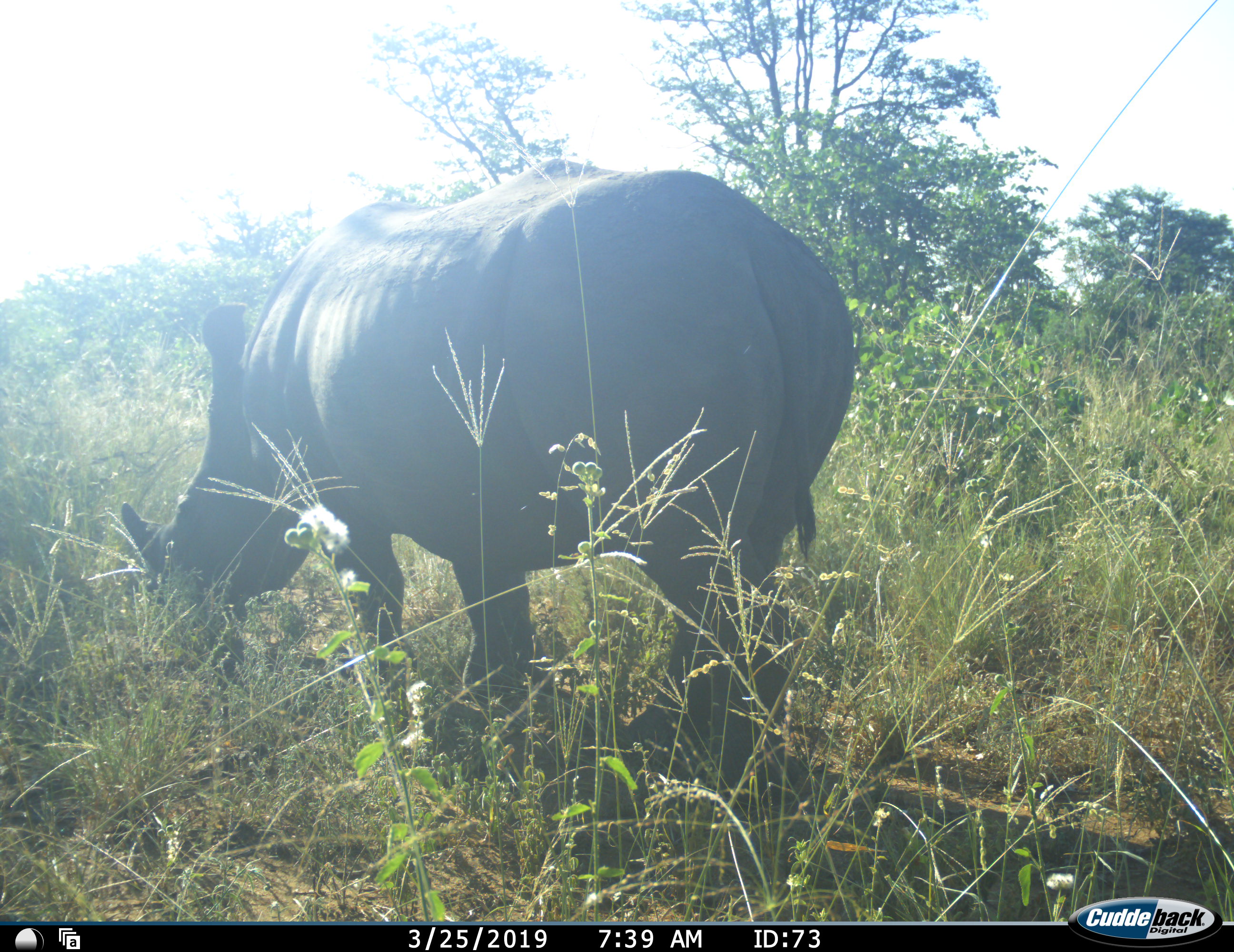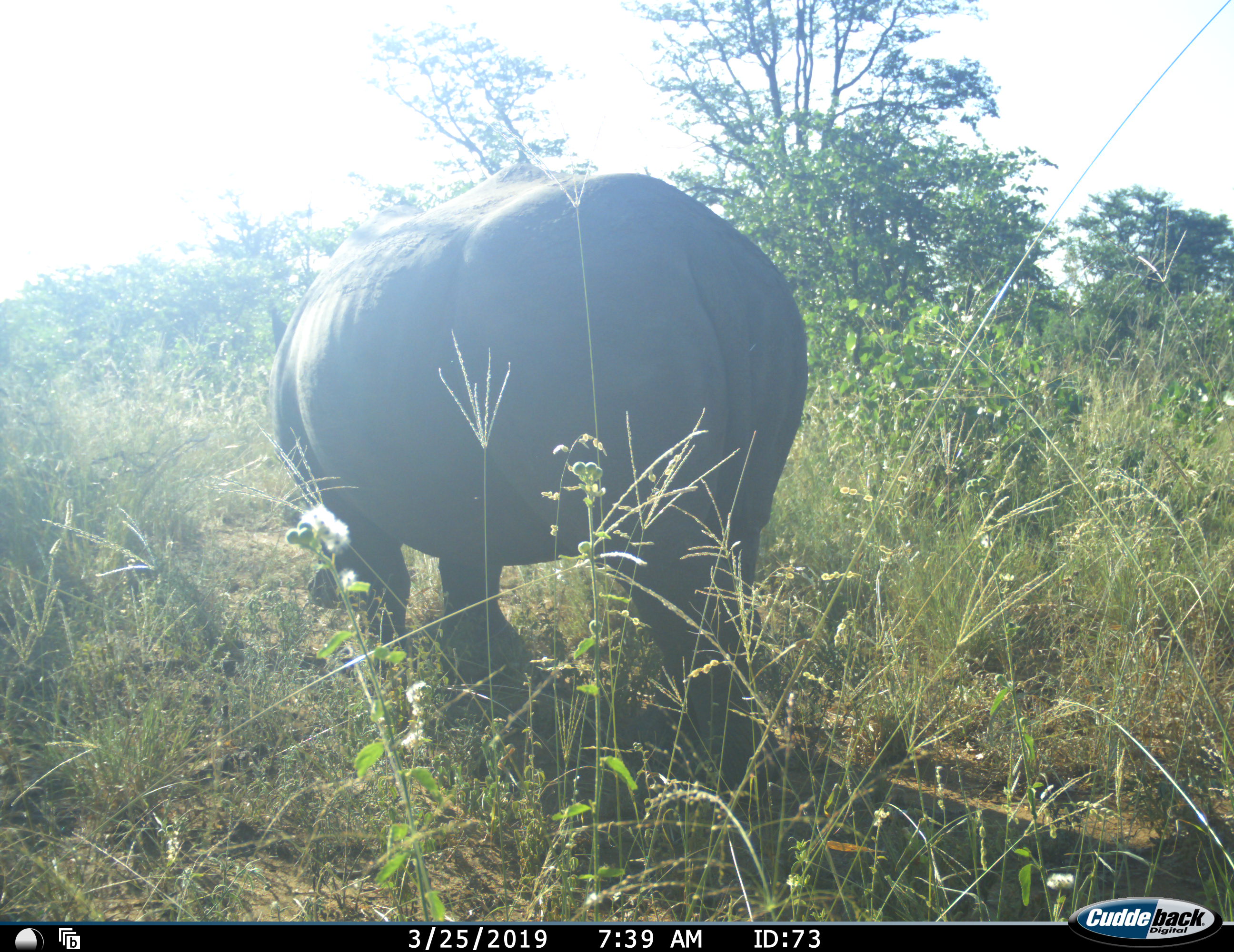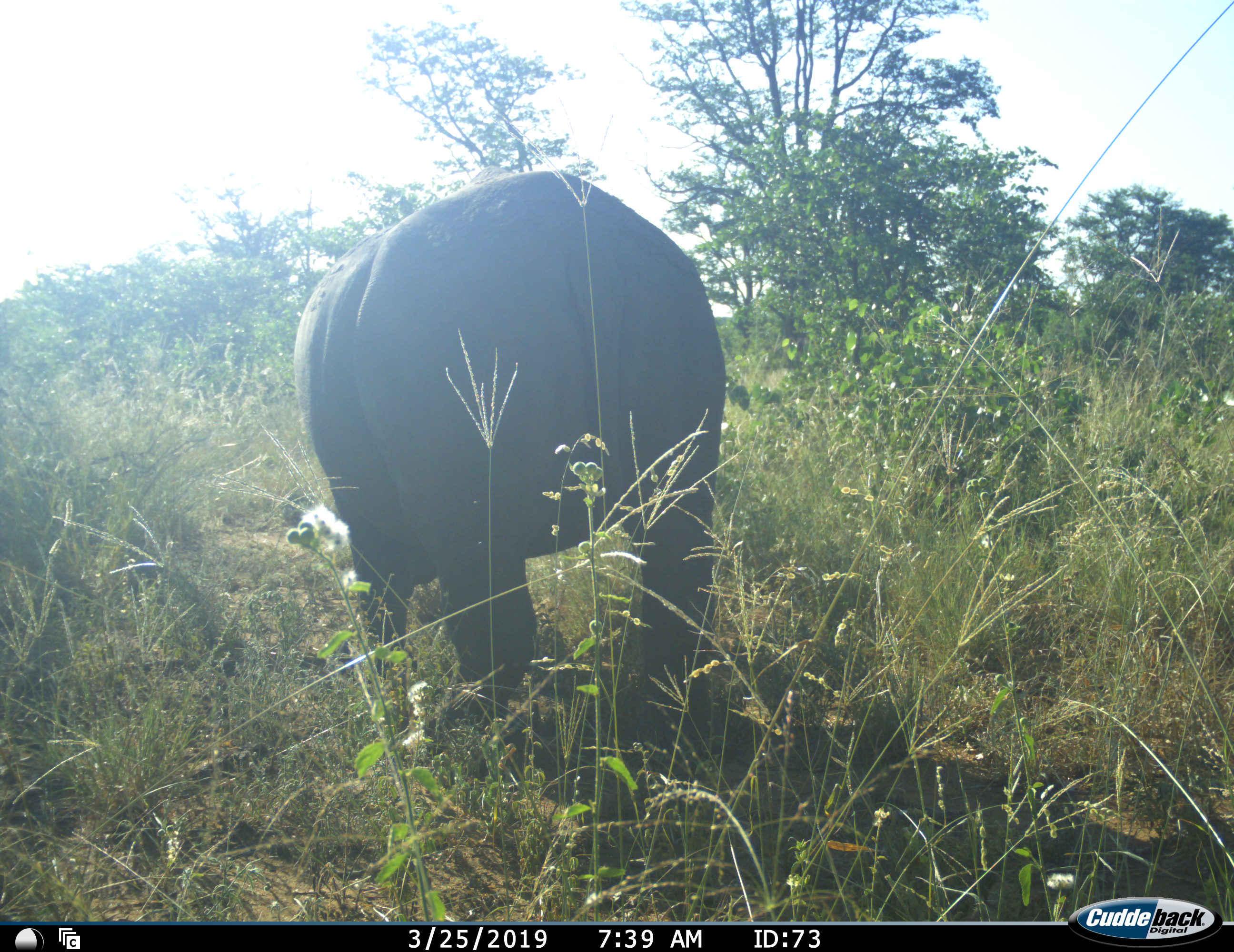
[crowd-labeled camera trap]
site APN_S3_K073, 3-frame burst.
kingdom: Animalia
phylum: Chordata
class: Mammalia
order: Perissodactyla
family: Rhinocerotidae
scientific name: Rhinocerotidae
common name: unknown rhinoceros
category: rhinocerosunknown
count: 1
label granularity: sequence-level